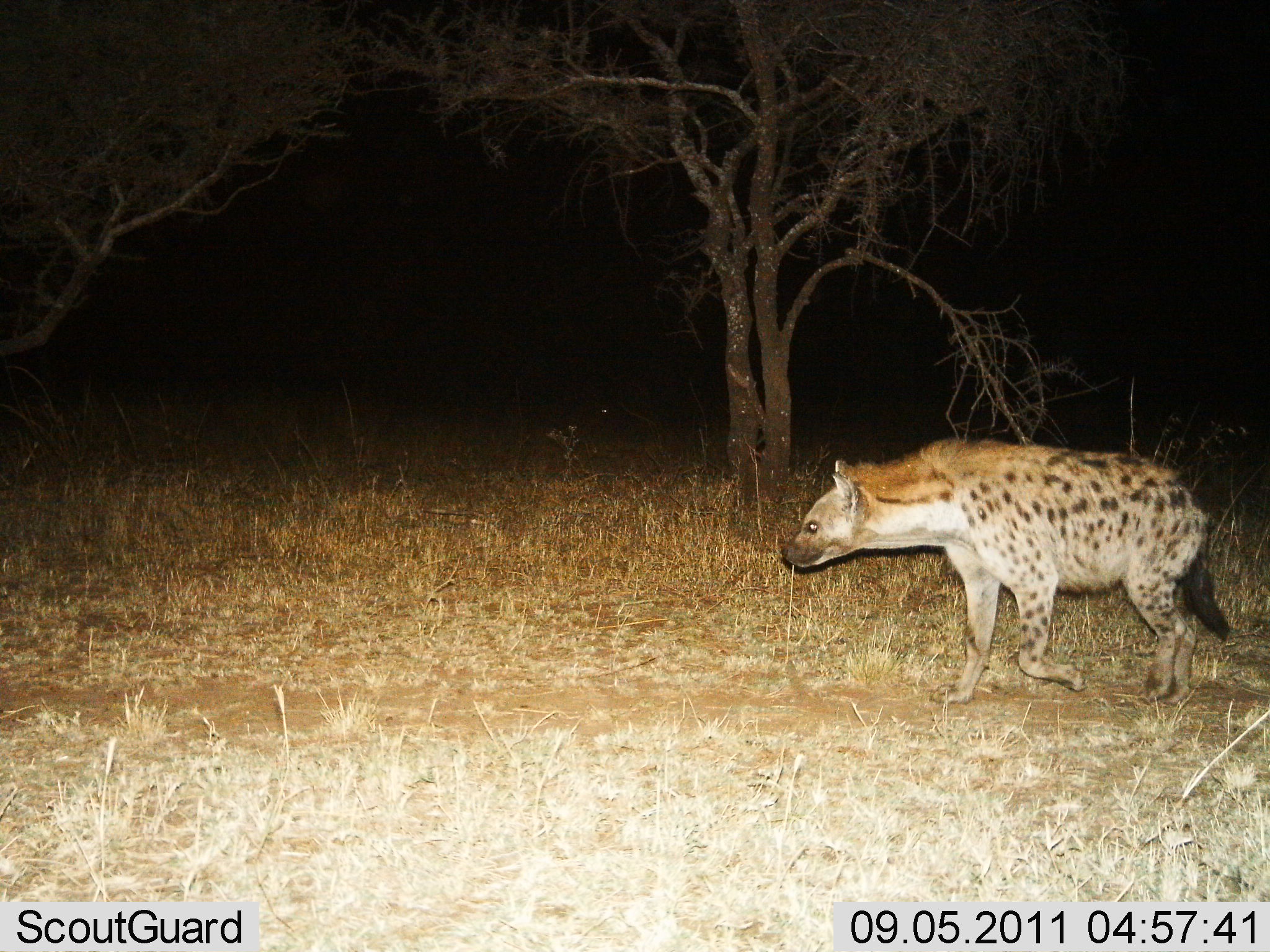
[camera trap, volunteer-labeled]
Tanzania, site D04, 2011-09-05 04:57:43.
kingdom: Animalia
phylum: Chordata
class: Mammalia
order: Carnivora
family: Hyaenidae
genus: Crocuta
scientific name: Crocuta crocuta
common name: spotted hyena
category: hyenaspotted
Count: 1.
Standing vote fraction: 8%.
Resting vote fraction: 0%.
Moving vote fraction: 100%.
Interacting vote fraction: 0%.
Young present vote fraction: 0%.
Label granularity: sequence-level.